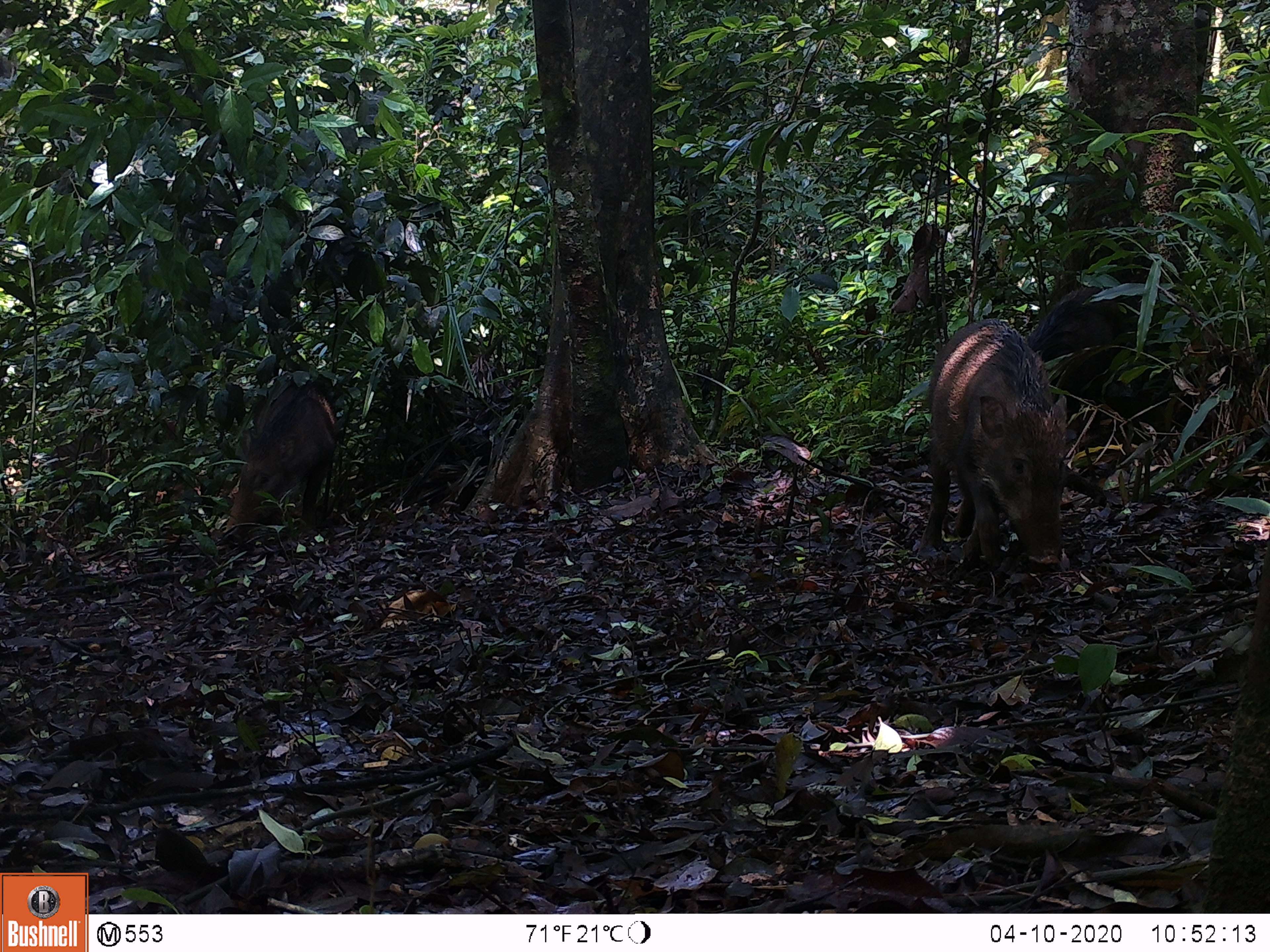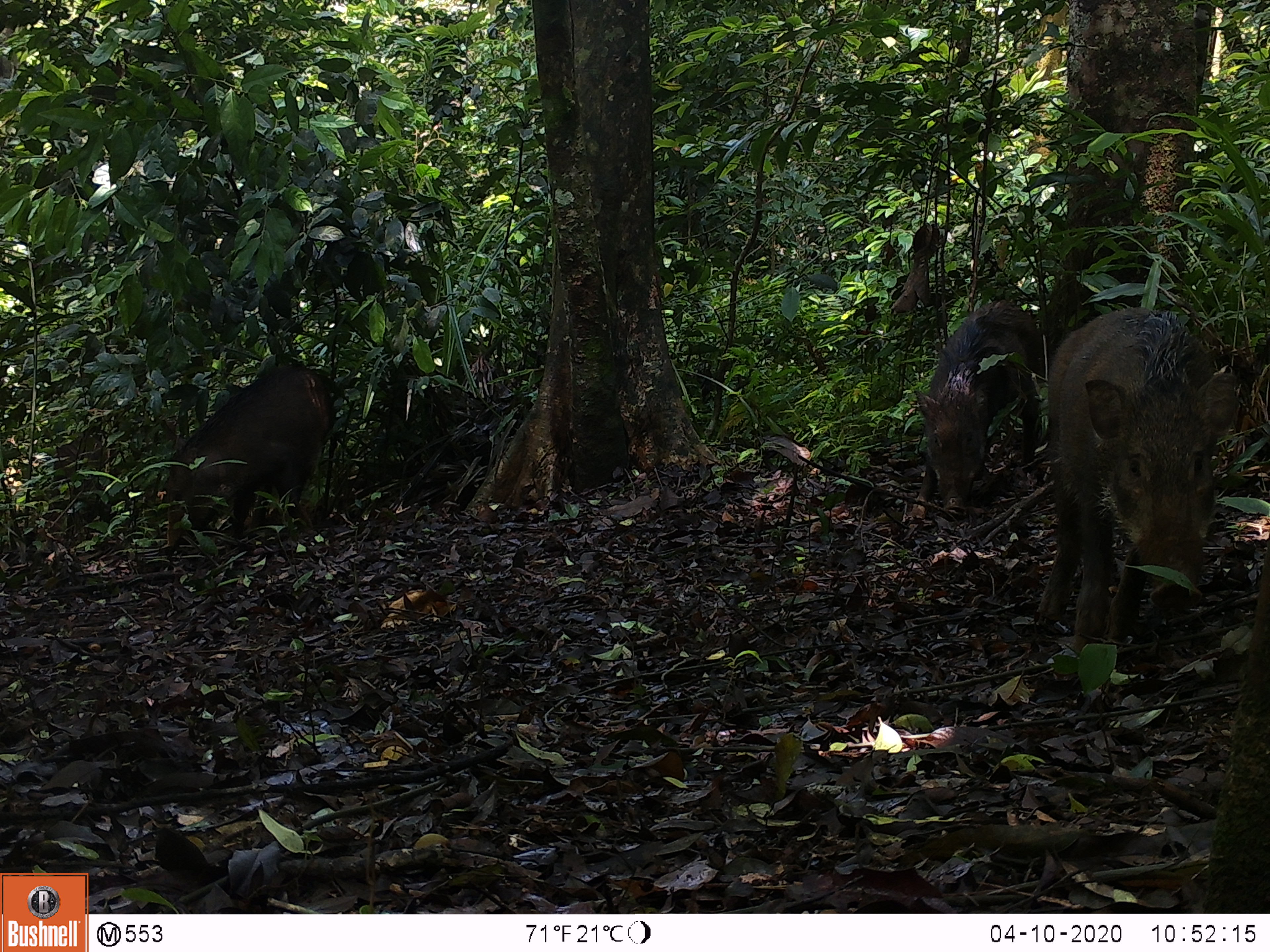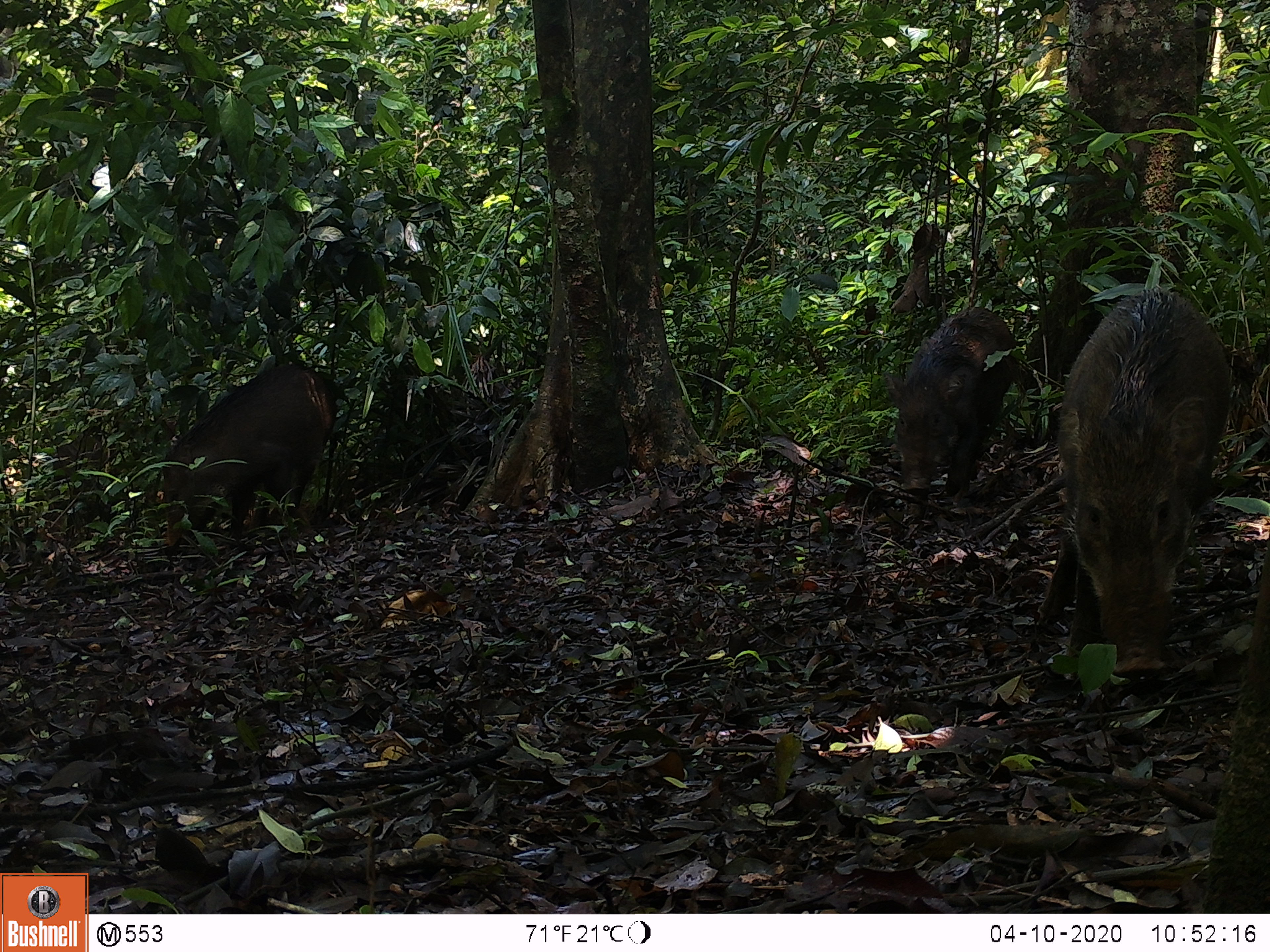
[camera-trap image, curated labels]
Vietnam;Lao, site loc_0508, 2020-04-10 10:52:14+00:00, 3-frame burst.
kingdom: Animalia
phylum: Chordata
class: Mammalia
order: Artiodactyla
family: Suidae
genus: Sus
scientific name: Sus scrofa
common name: eurasian wild pig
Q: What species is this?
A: Eurasian wild pig (Sus scrofa).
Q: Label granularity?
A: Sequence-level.